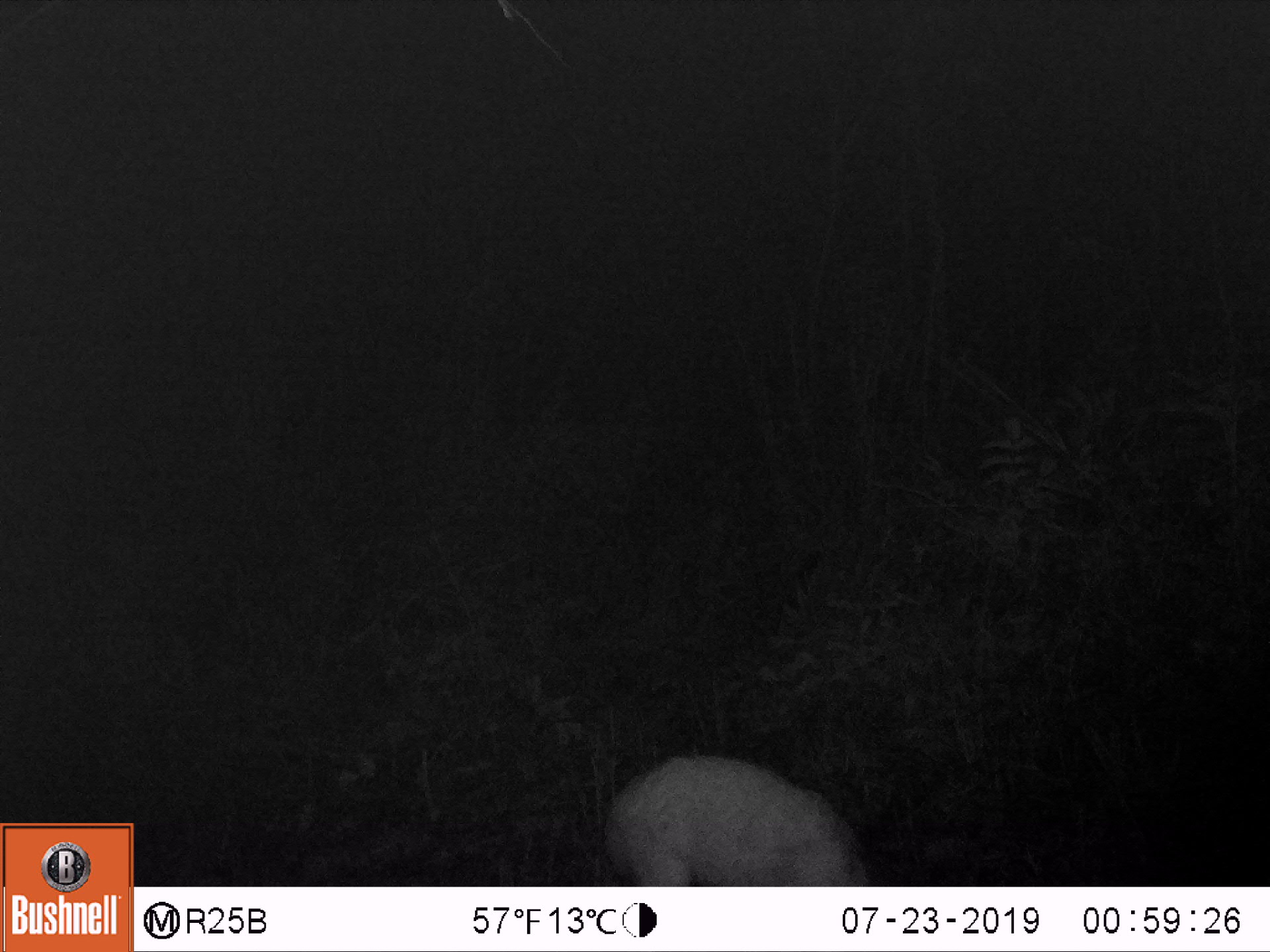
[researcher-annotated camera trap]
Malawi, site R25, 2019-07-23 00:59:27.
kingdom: Animalia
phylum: Chordata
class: Mammalia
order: Artiodactyla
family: Bovidae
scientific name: Antilopinae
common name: small antelope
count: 1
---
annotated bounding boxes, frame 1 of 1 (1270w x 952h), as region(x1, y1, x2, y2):
small antelope: region(576, 725, 906, 886)